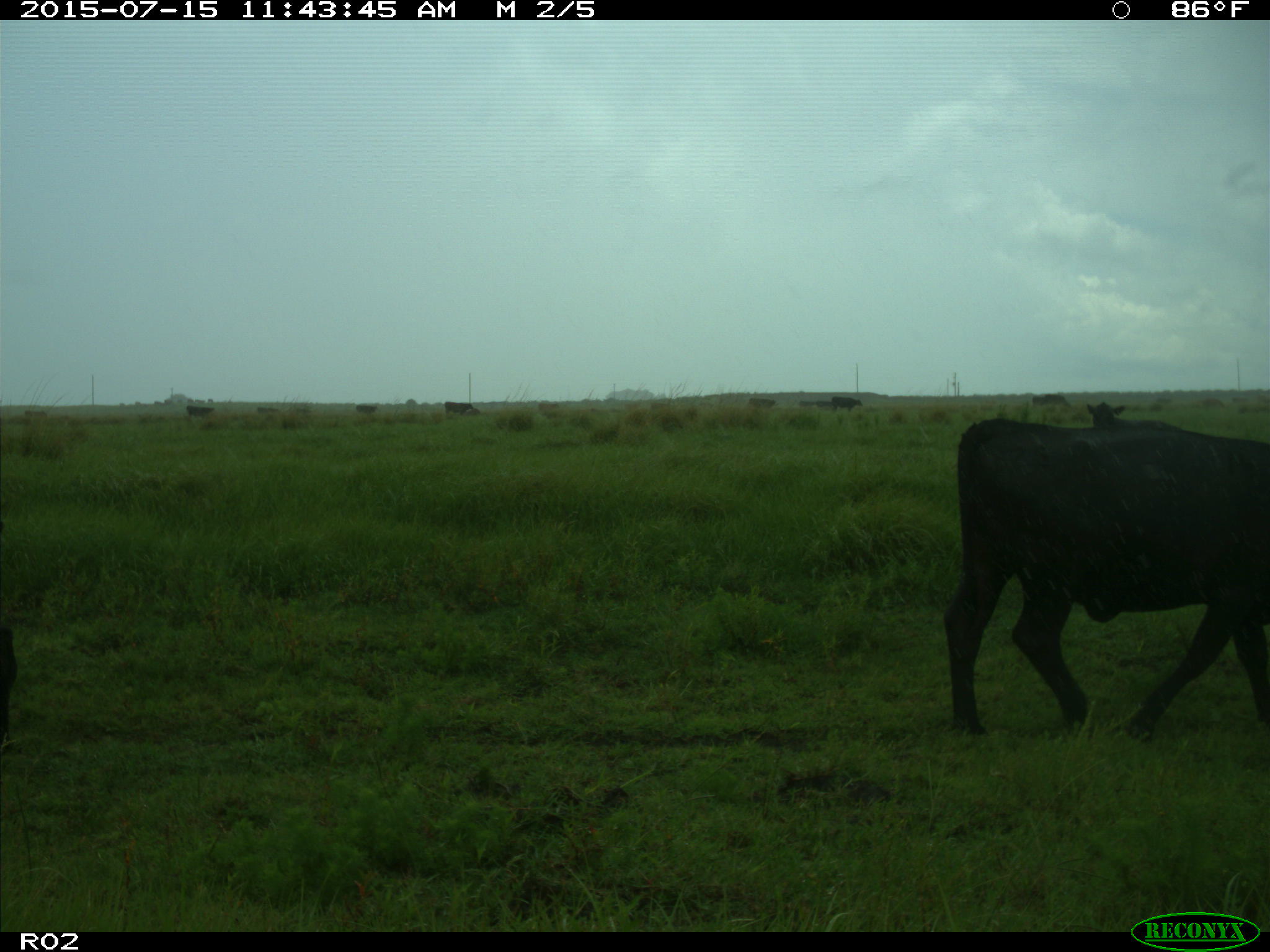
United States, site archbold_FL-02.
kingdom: Animalia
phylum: Chordata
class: Mammalia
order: Artiodactyla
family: Bovidae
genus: Bos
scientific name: Bos taurus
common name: domestic cow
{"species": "Bos taurus (domestic cow)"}